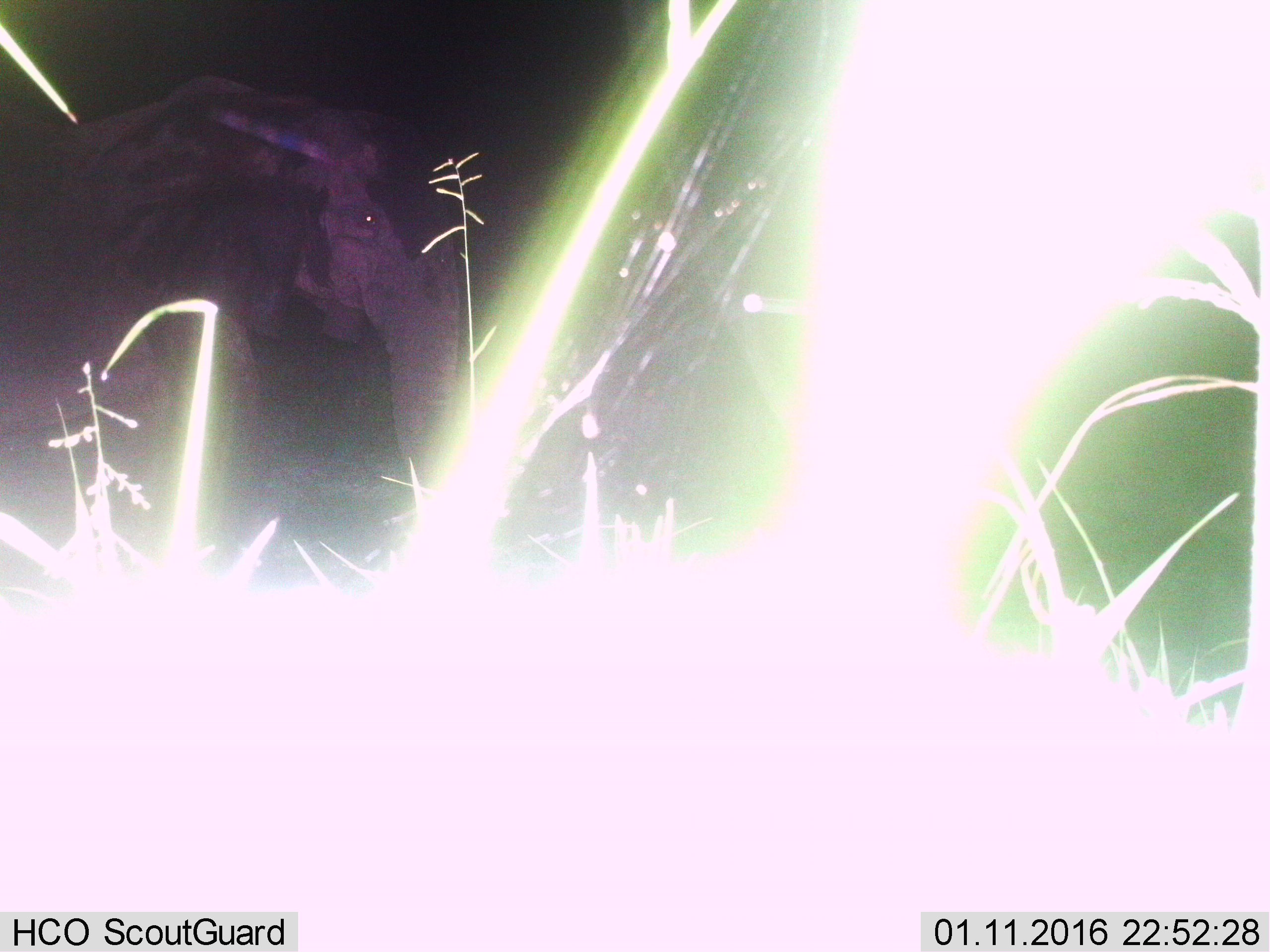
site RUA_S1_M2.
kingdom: Animalia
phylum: Chordata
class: Mammalia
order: Proboscidea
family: Elephantidae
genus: Loxodonta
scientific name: Loxodonta africana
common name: african bush elephant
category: elephant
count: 1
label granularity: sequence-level